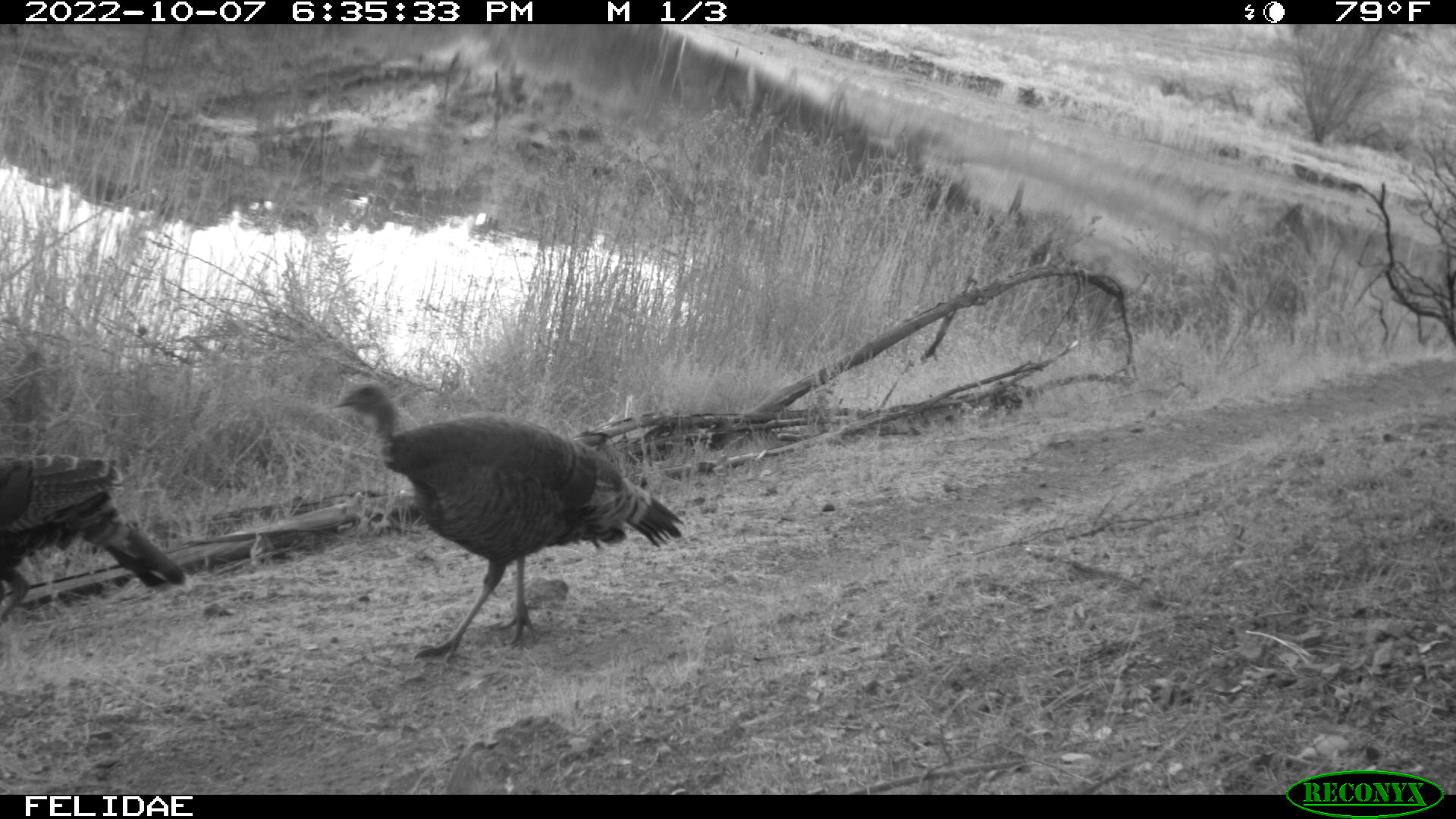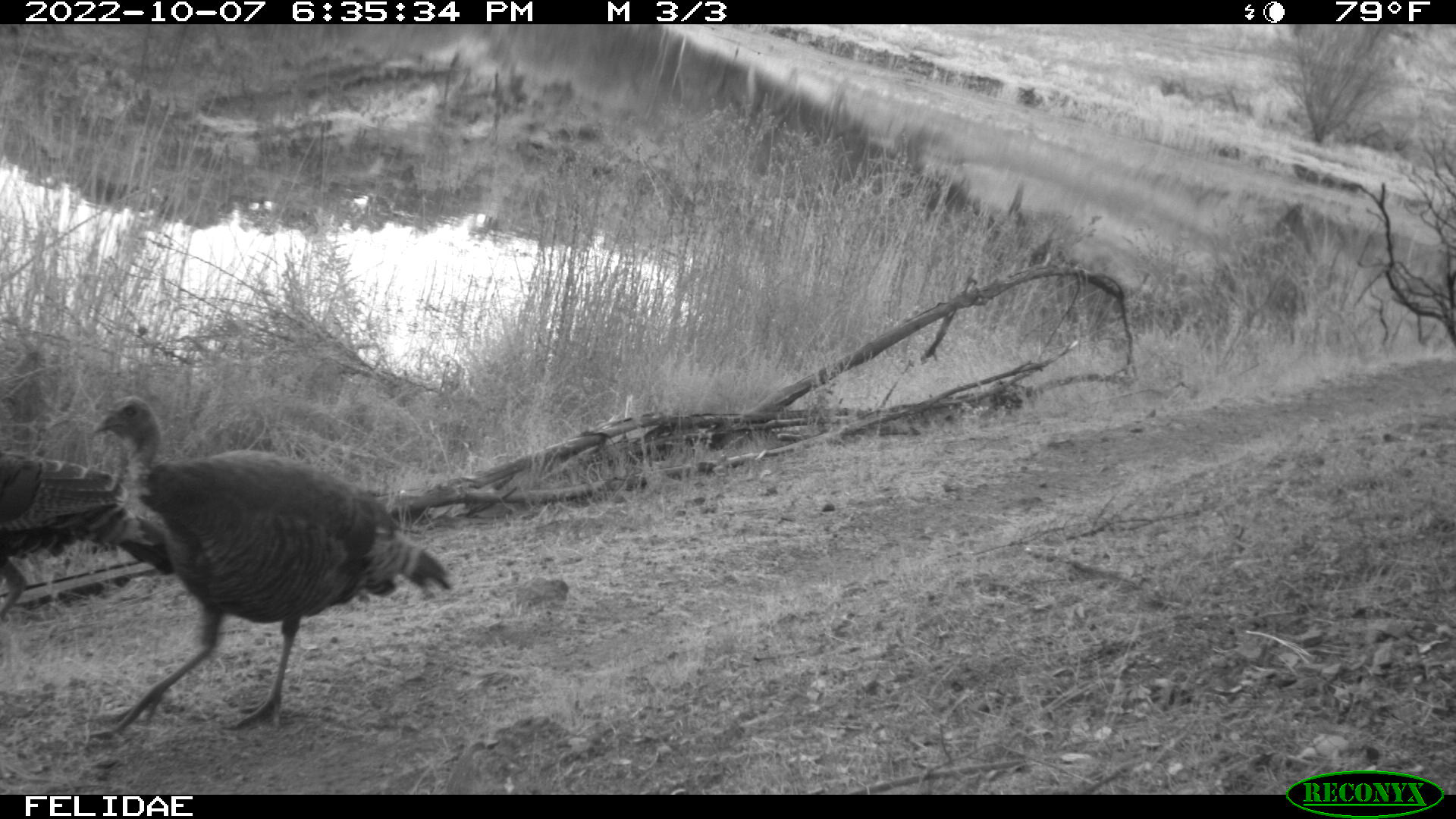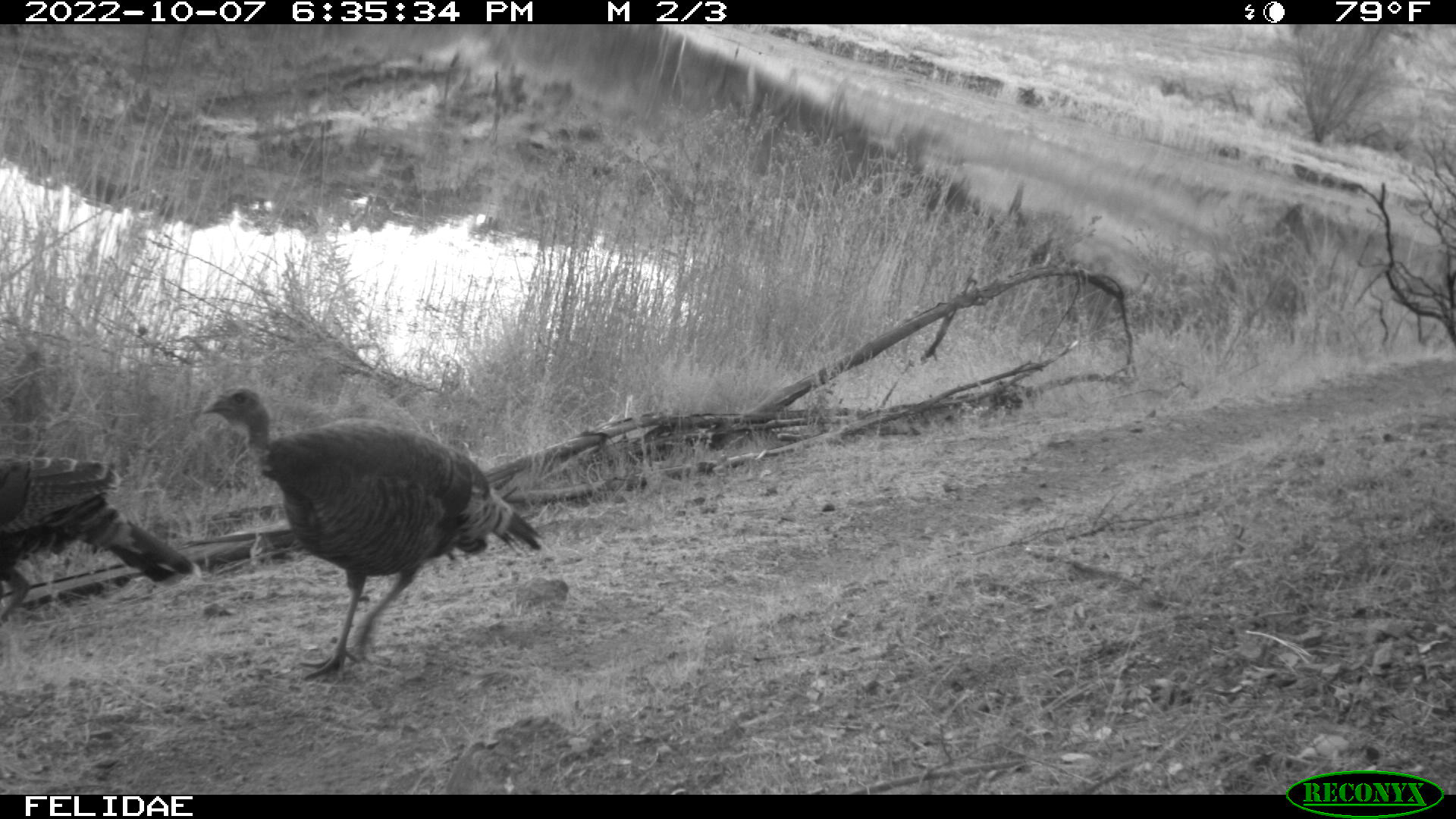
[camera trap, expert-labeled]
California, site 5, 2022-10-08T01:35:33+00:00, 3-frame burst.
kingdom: Animalia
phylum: Chordata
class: Aves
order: Galliformes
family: Phasianidae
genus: Meleagris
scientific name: Meleagris gallopavo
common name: turkey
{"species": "turkey (Meleagris gallopavo)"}